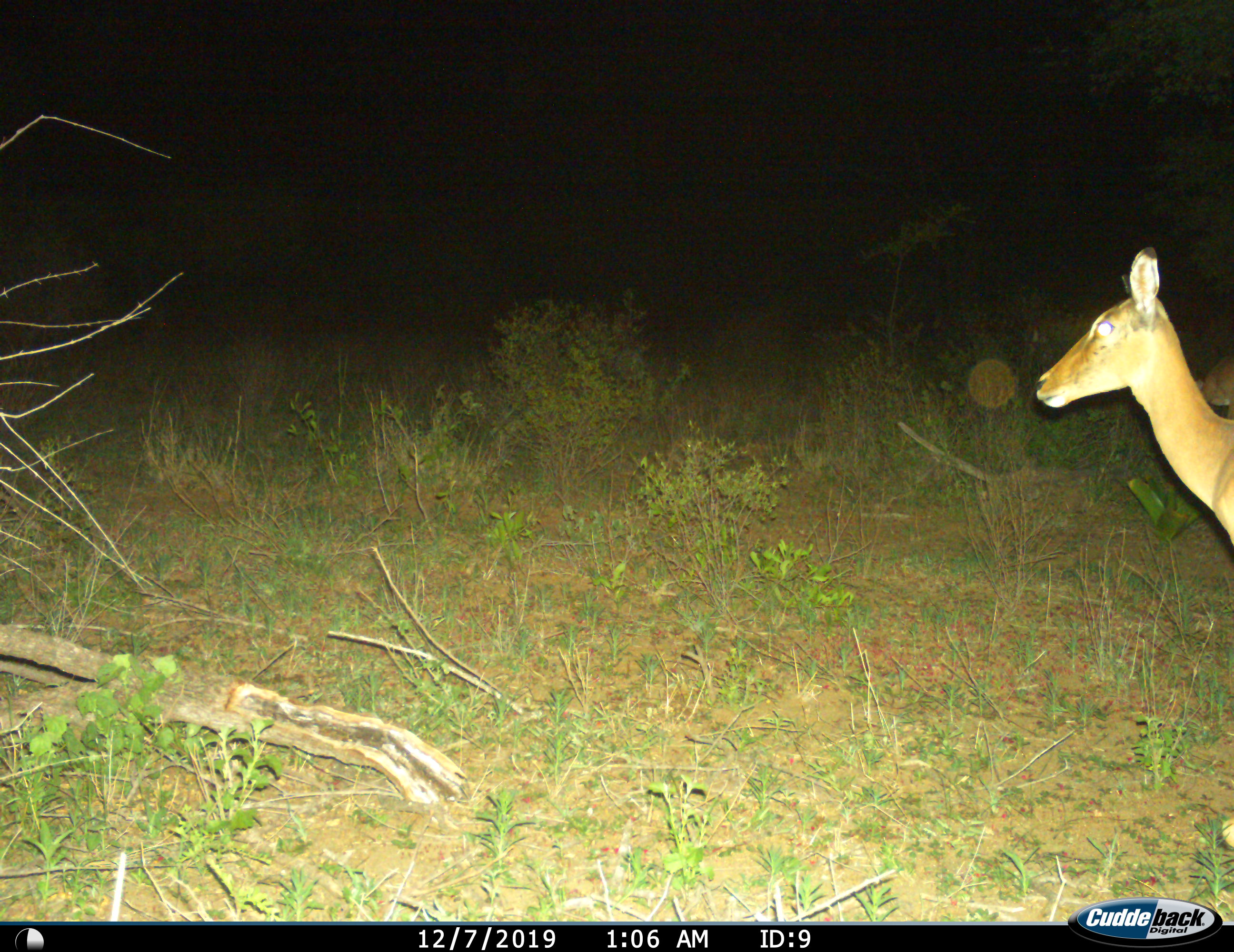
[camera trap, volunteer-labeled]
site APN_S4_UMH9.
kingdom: Animalia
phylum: Chordata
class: Mammalia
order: Artiodactyla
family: Bovidae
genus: Aepyceros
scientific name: Aepyceros melampus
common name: impala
Impala (Aepyceros melampus), count 1. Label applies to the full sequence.